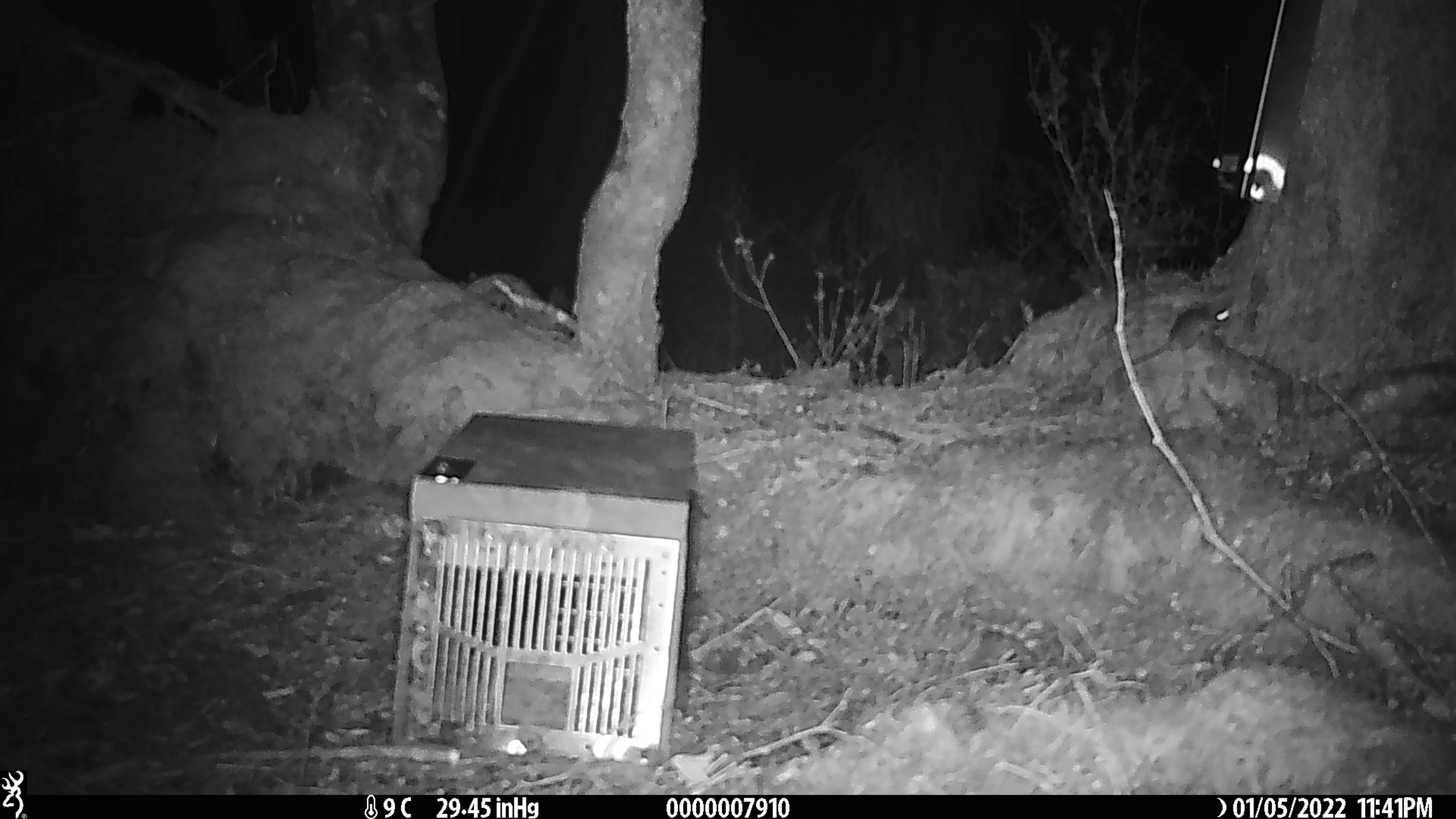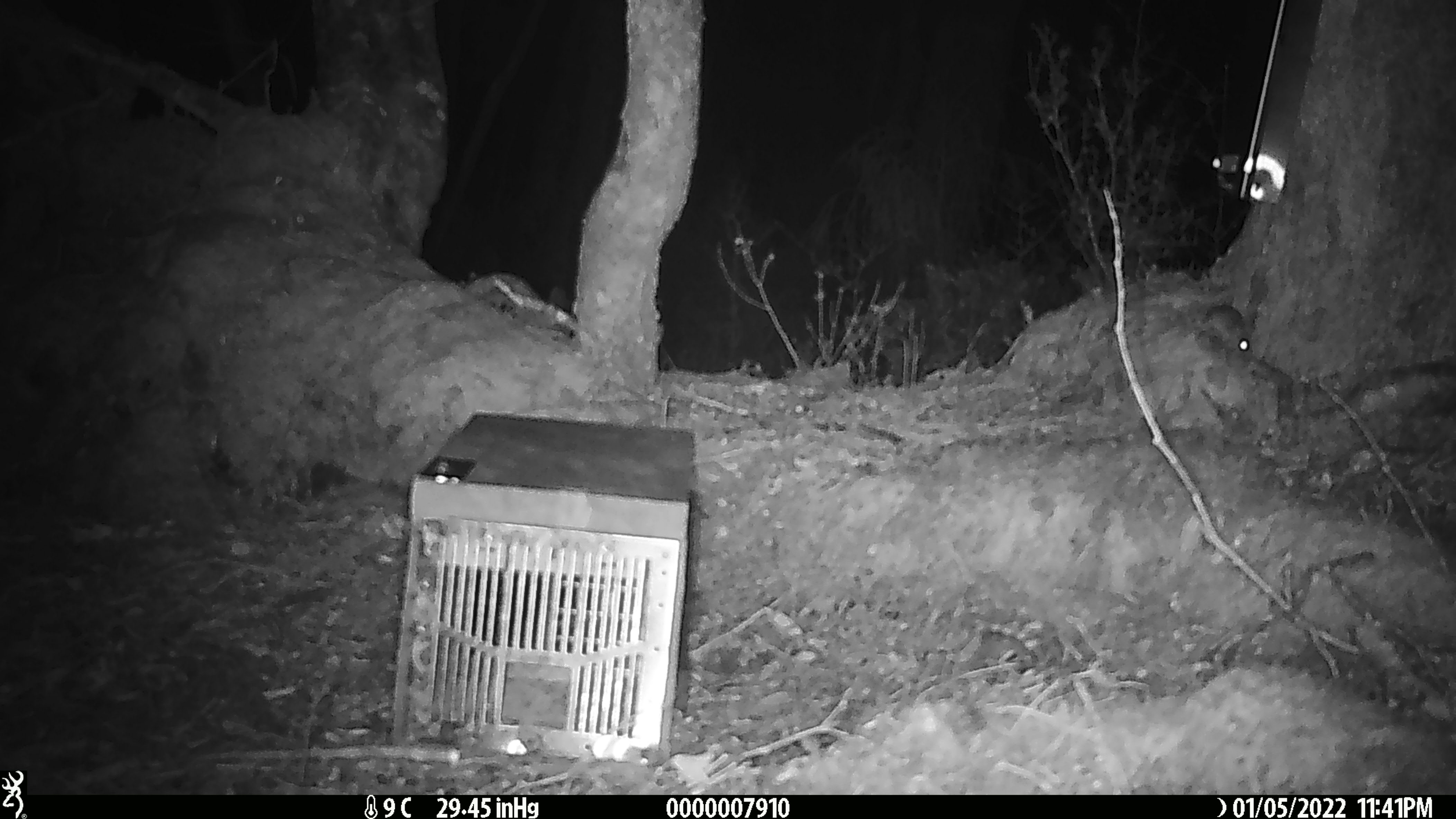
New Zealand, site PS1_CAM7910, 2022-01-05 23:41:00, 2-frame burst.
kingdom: Animalia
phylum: Chordata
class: Mammalia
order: Rodentia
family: Muridae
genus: Mus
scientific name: Mus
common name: mouse